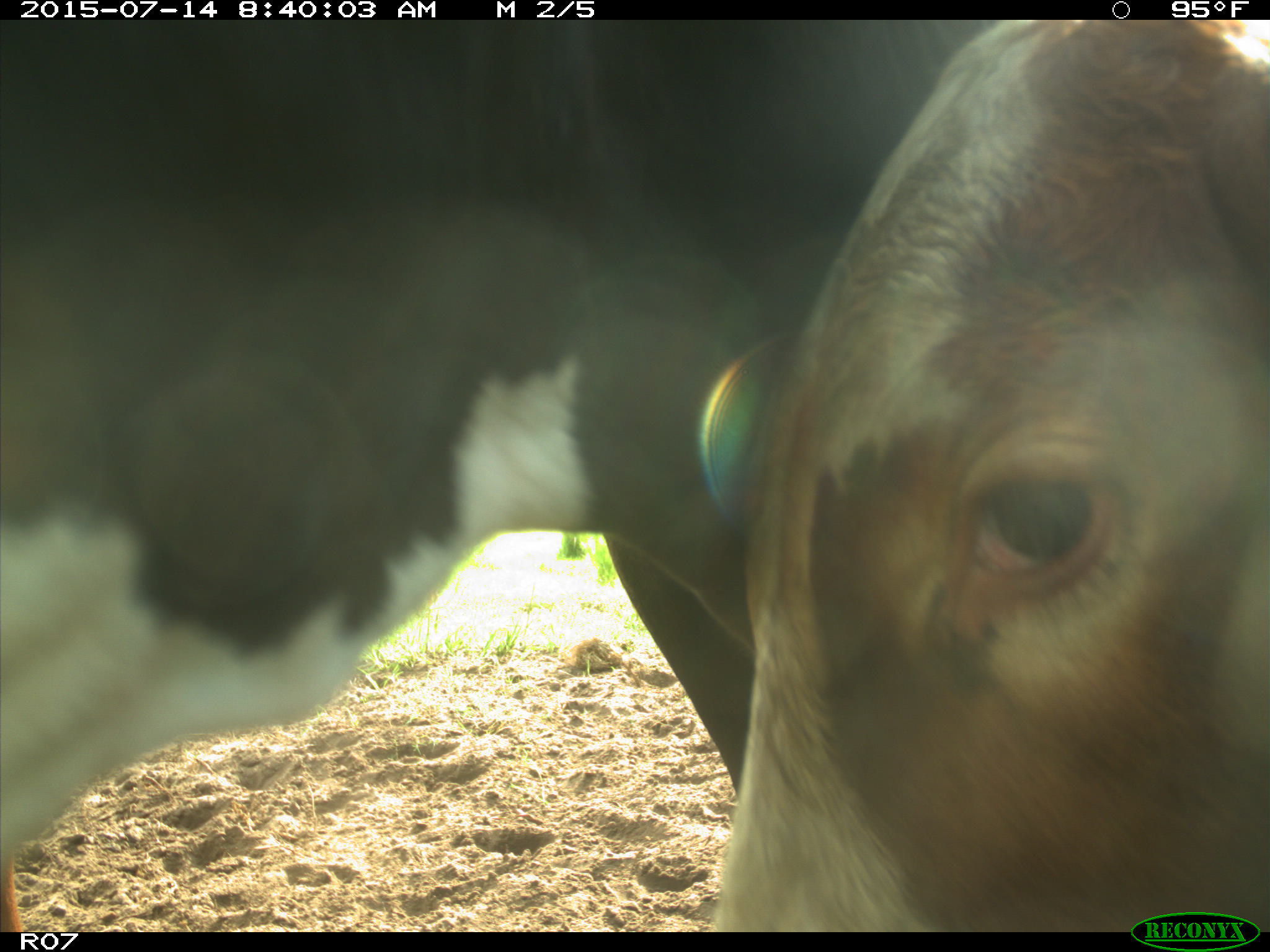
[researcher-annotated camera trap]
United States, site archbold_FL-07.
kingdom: Animalia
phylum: Chordata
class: Mammalia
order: Artiodactyla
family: Bovidae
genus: Bos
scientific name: Bos taurus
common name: domestic cow